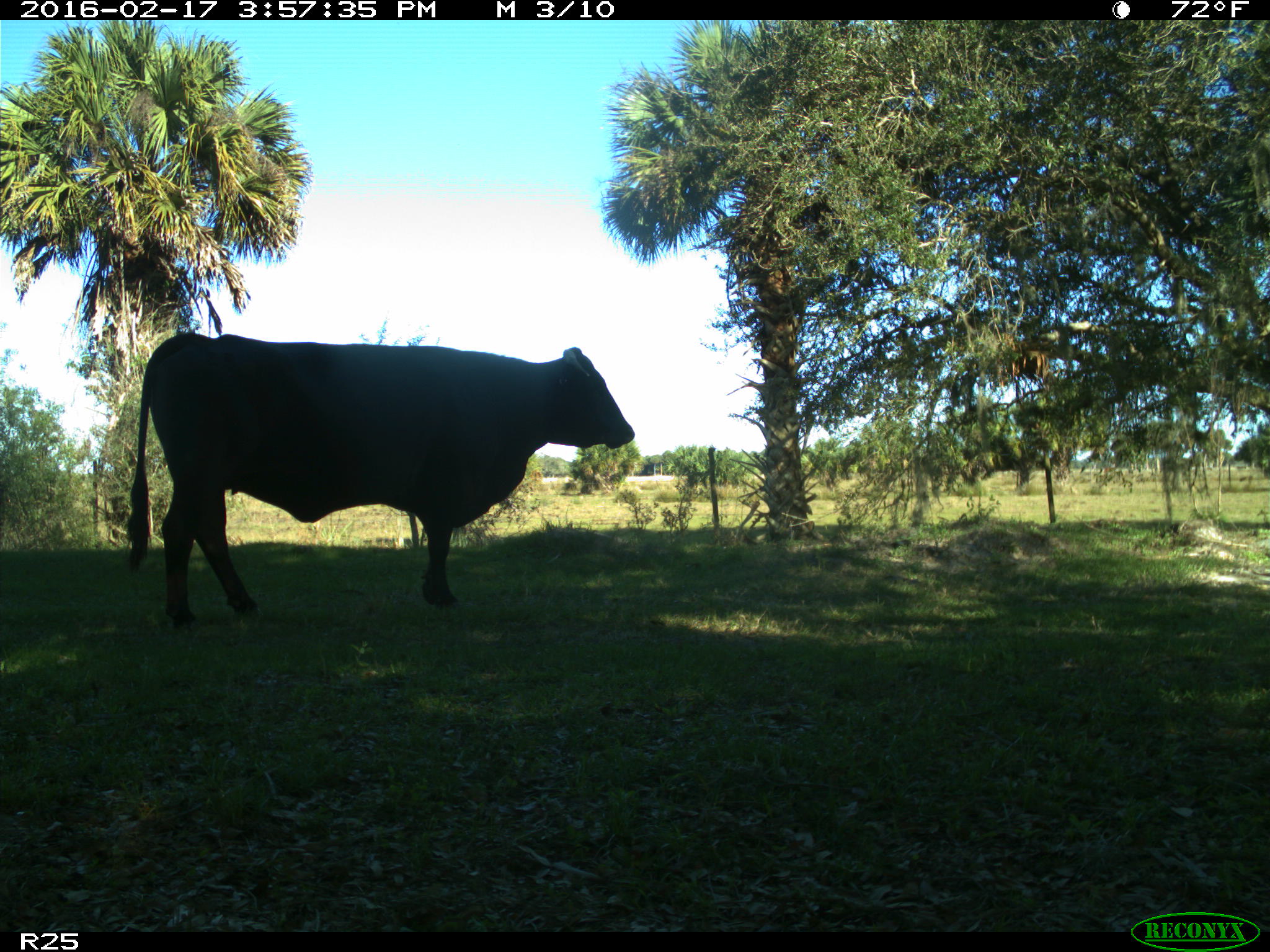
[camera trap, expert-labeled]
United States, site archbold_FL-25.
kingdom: Animalia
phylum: Chordata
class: Mammalia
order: Artiodactyla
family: Bovidae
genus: Bos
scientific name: Bos taurus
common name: domestic cow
Bos taurus (domestic cow).